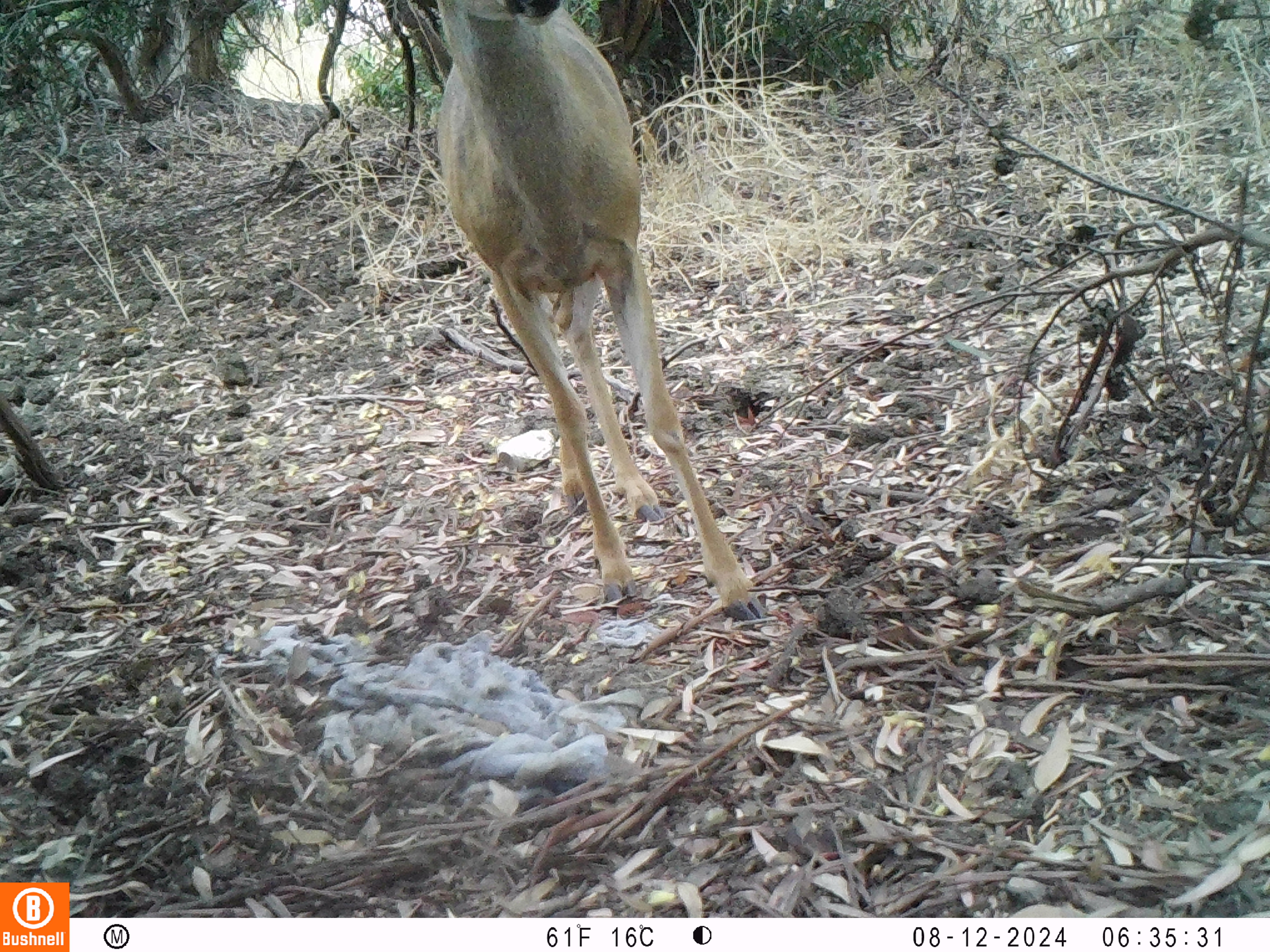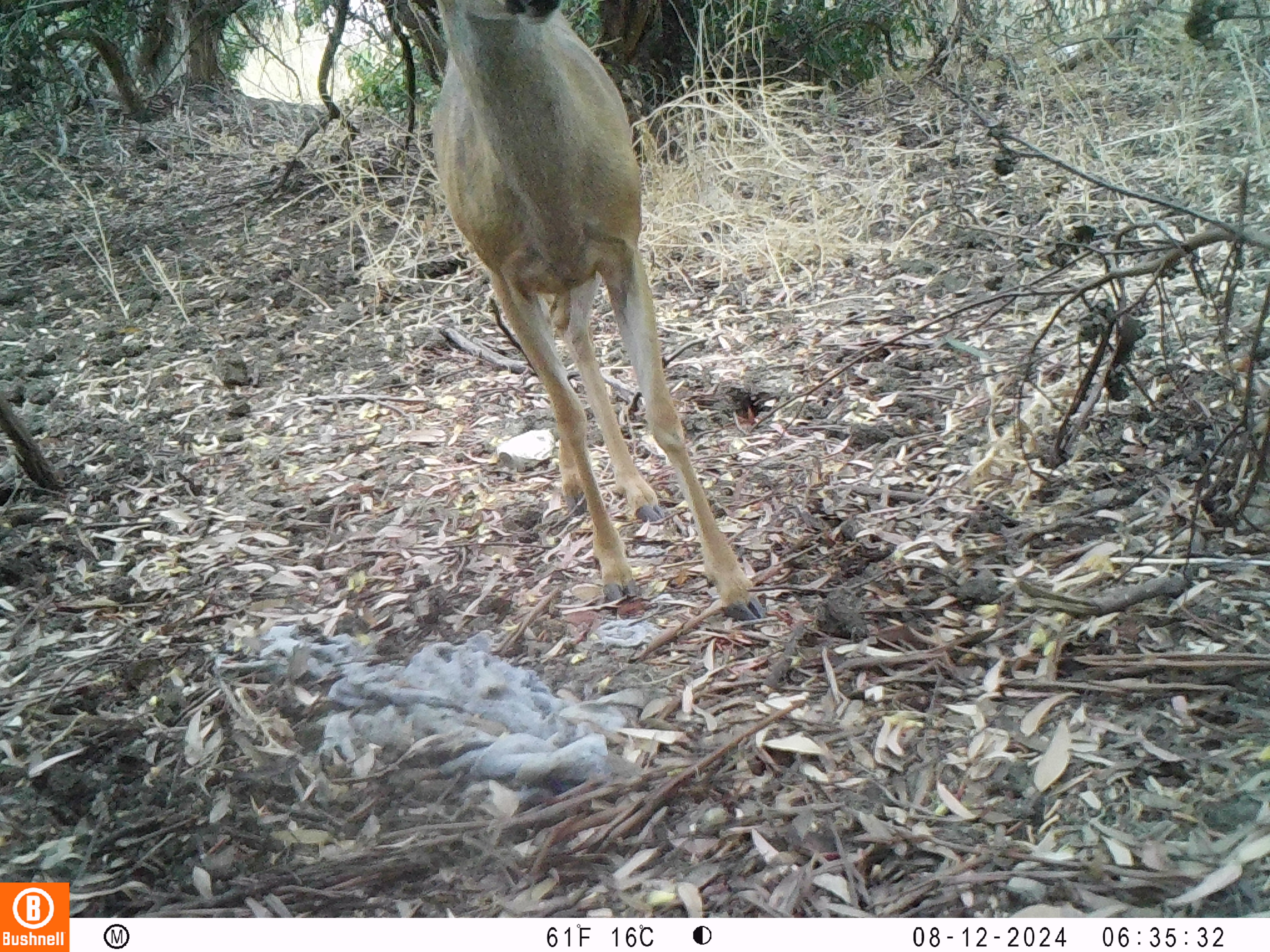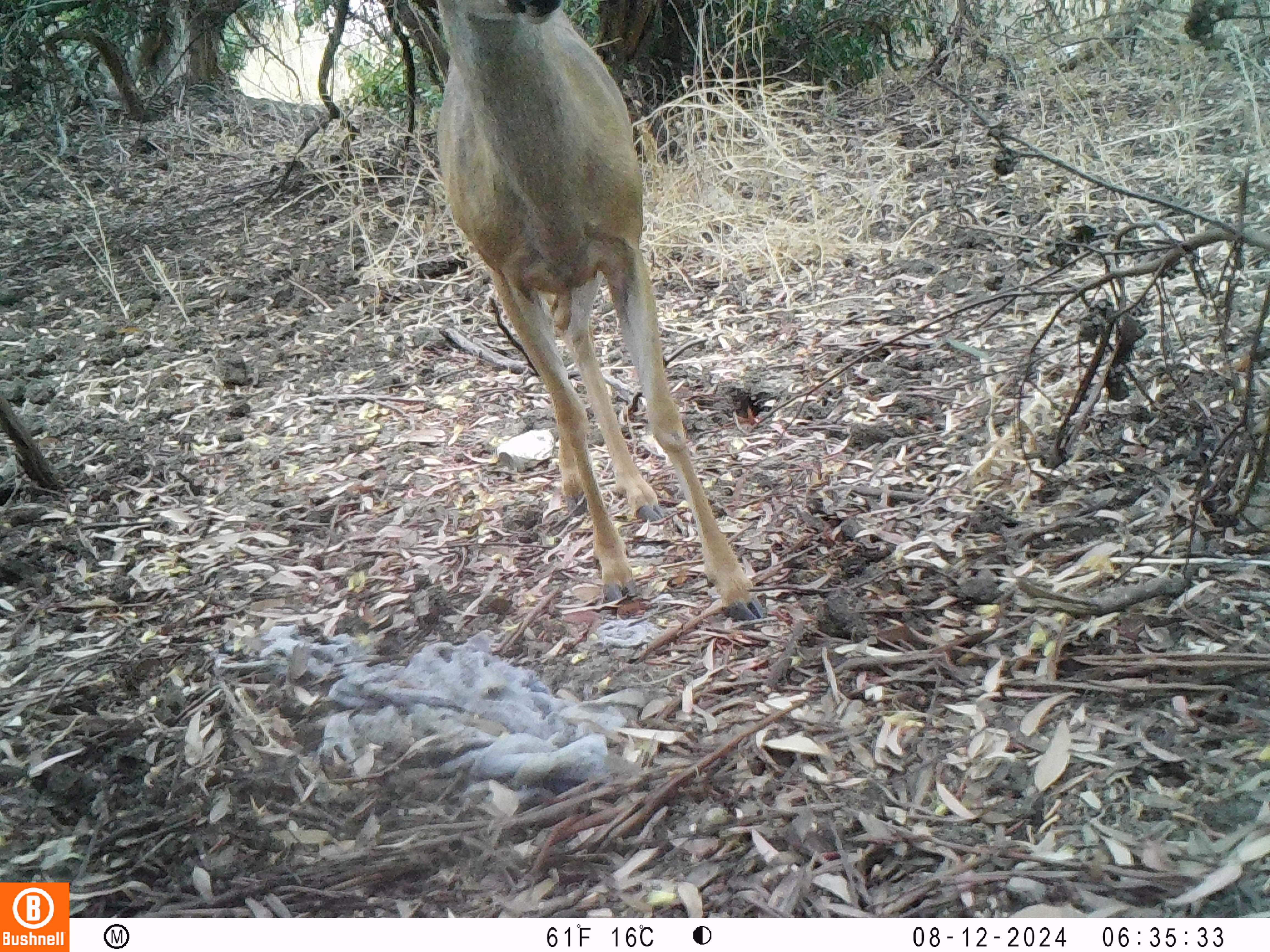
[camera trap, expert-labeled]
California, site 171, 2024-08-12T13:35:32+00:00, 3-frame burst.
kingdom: Animalia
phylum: Chordata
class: Mammalia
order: Artiodactyla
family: Cervidae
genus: Odocoileus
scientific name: Odocoileus hemionus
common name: mule deer